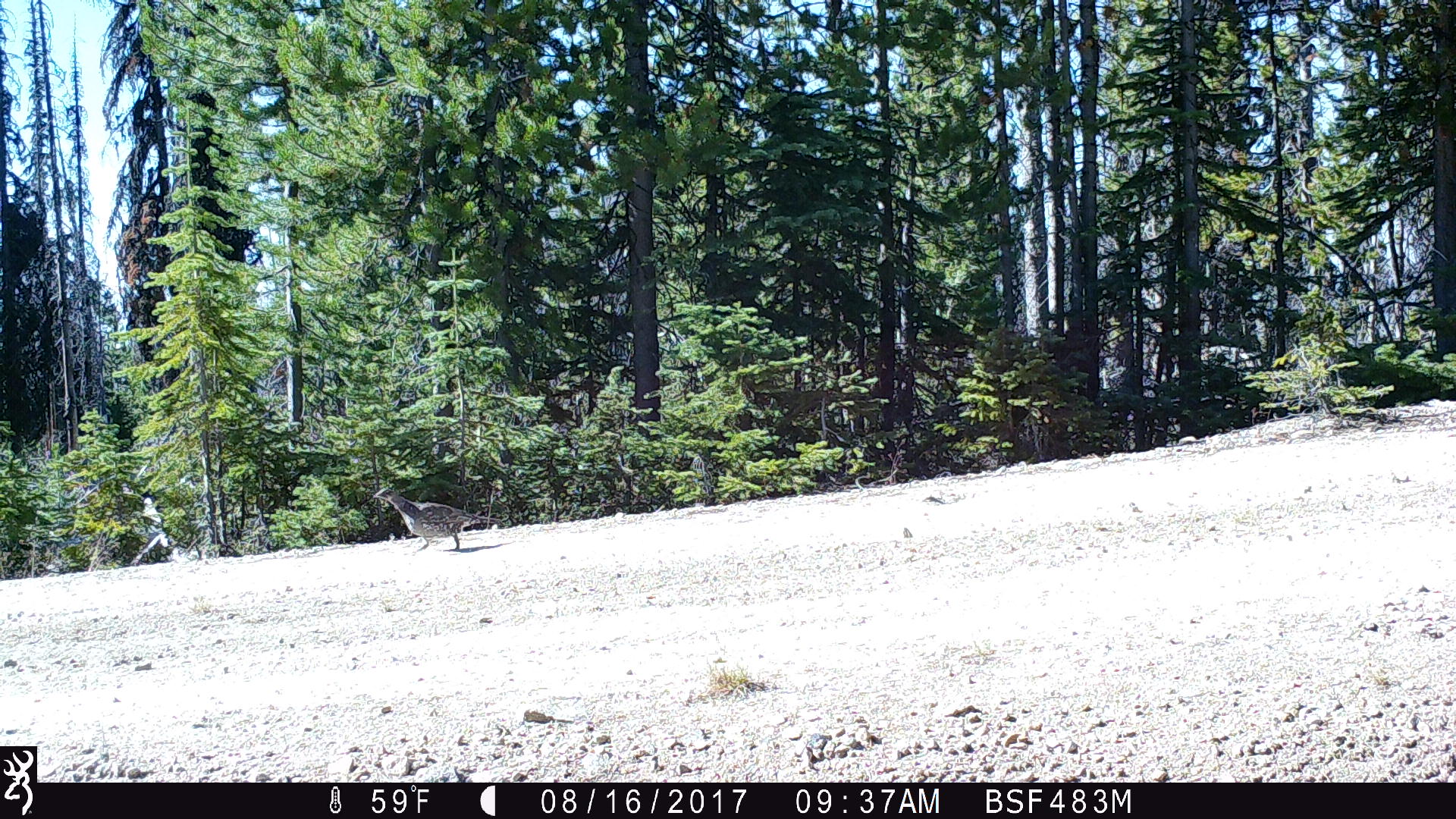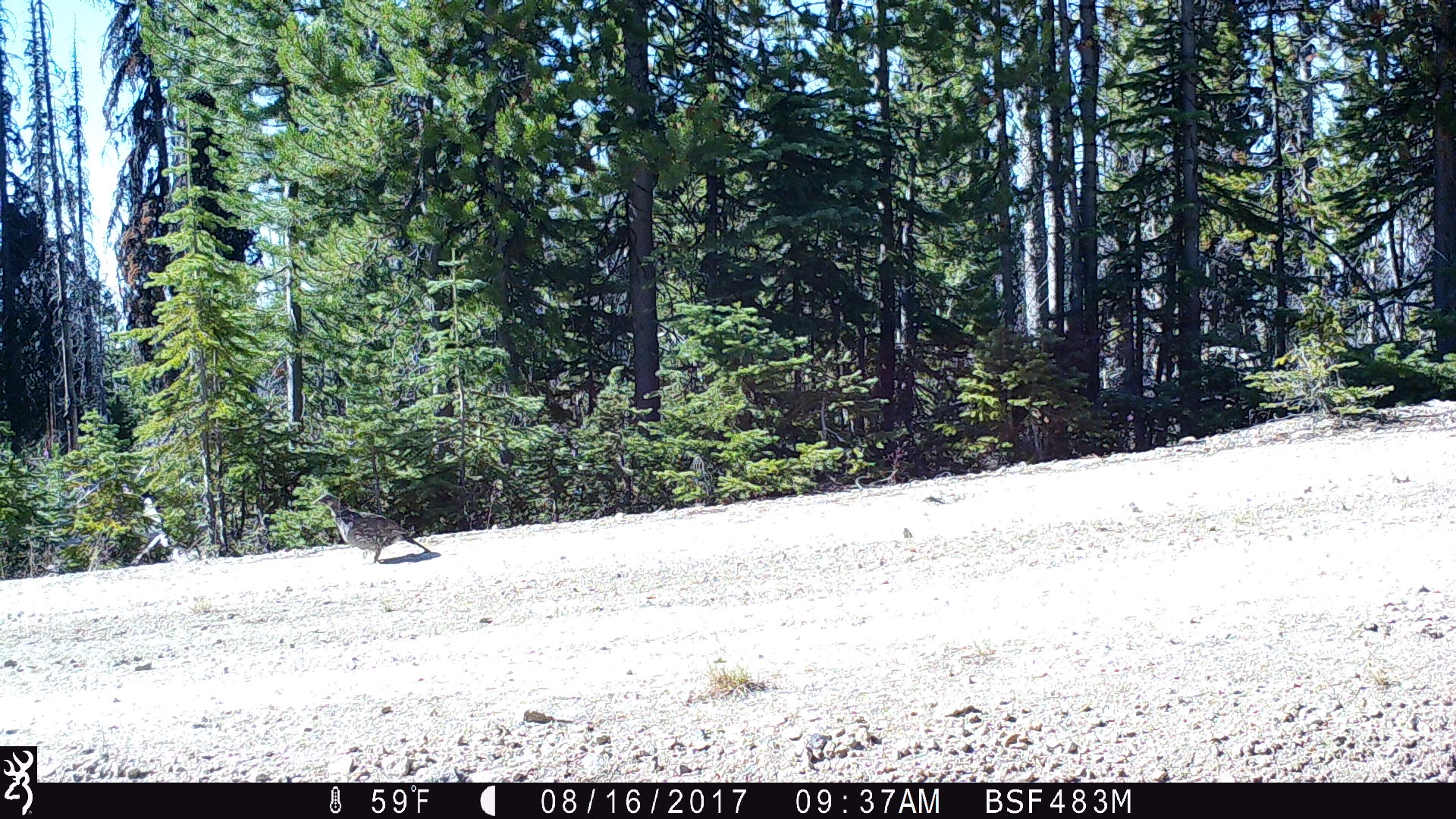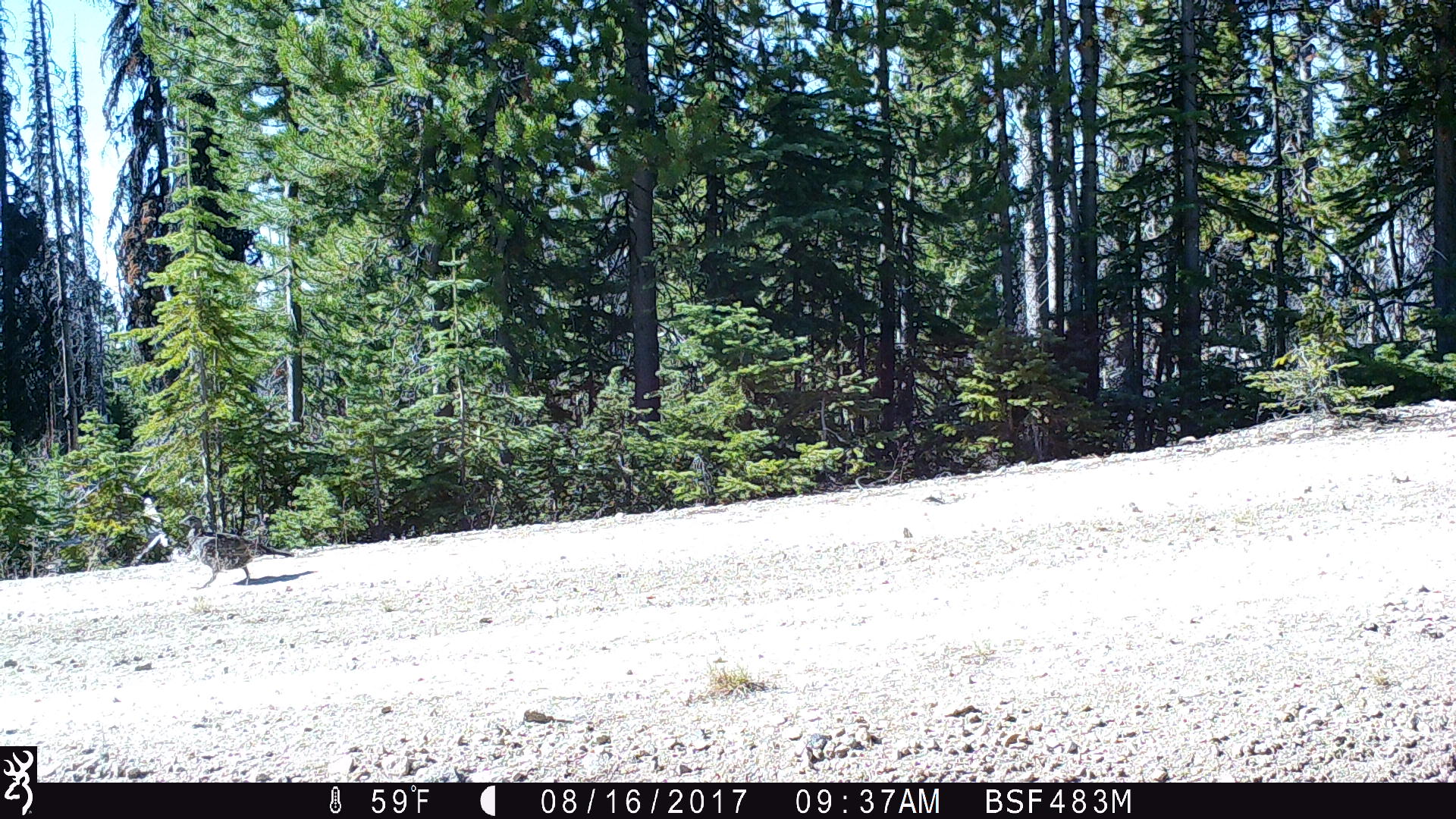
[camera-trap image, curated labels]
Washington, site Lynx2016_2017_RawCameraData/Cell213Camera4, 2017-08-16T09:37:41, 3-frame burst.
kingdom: Animalia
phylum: Chordata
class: Aves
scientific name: Aves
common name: birds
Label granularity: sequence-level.